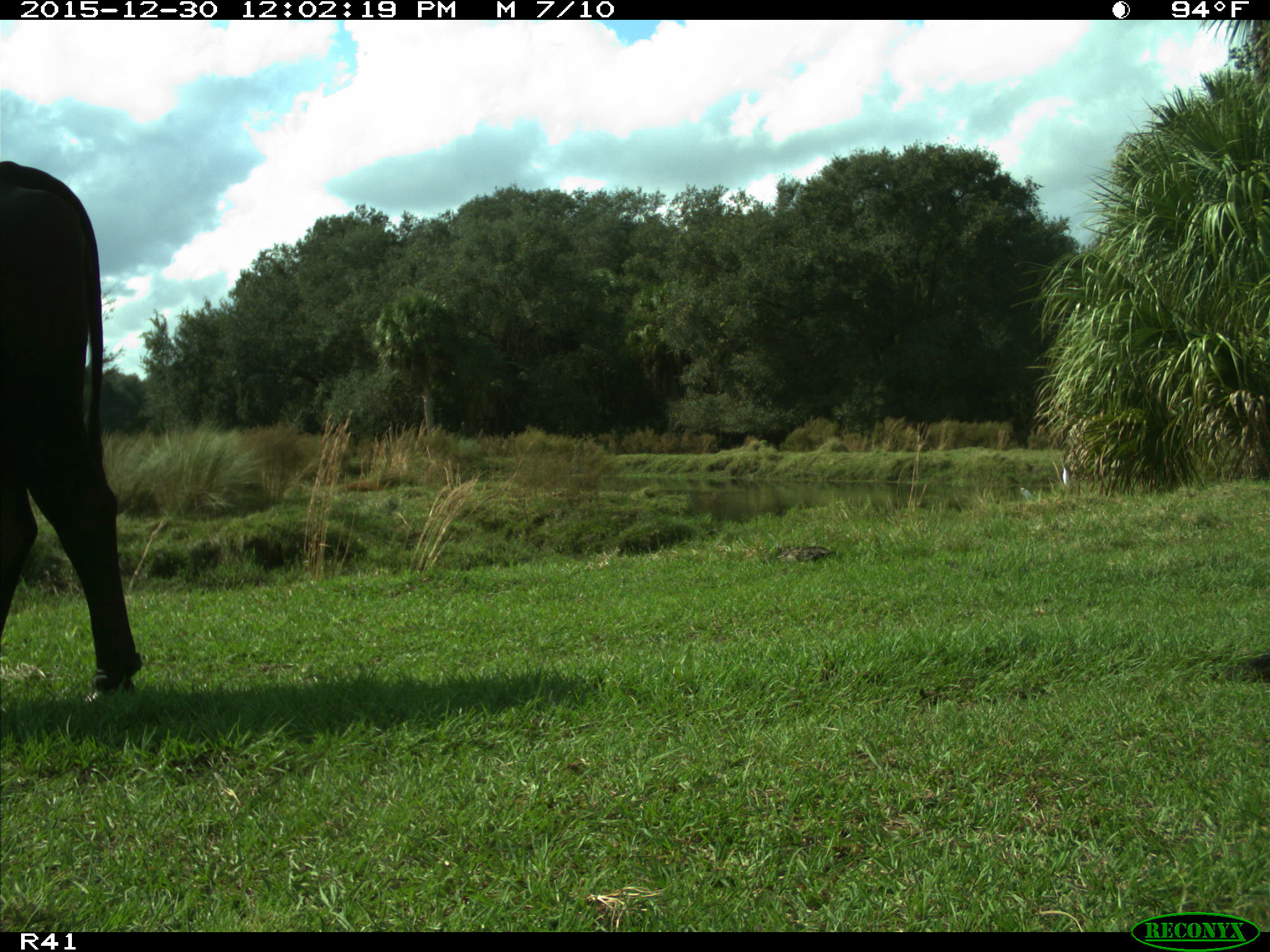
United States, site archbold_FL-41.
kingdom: Animalia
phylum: Chordata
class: Mammalia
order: Artiodactyla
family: Bovidae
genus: Bos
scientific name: Bos taurus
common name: domestic cow